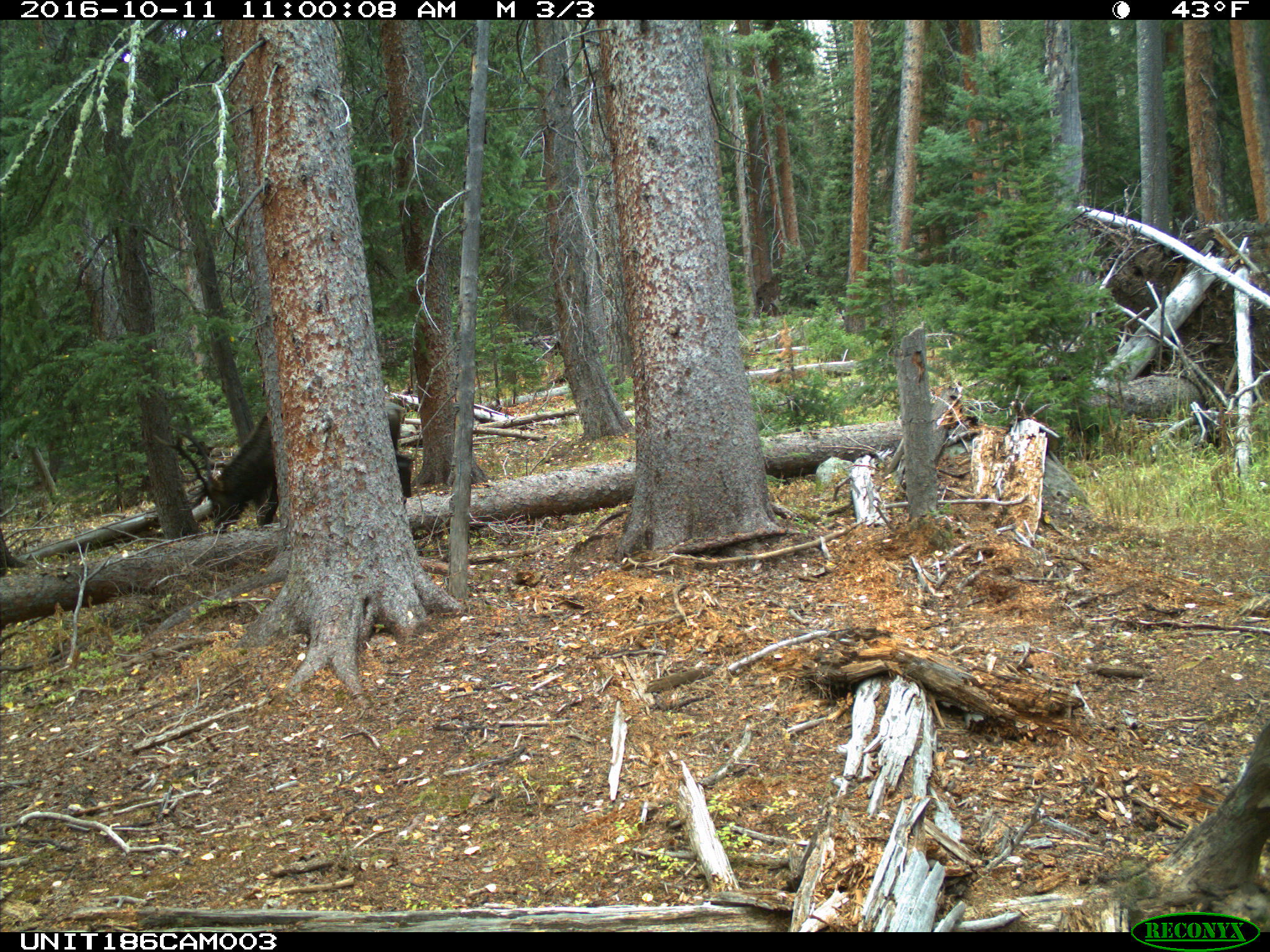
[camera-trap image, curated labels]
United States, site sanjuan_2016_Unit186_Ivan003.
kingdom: Animalia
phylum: Chordata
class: Mammalia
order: Artiodactyla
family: Cervidae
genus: Cervus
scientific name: Cervus elaphus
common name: red deer